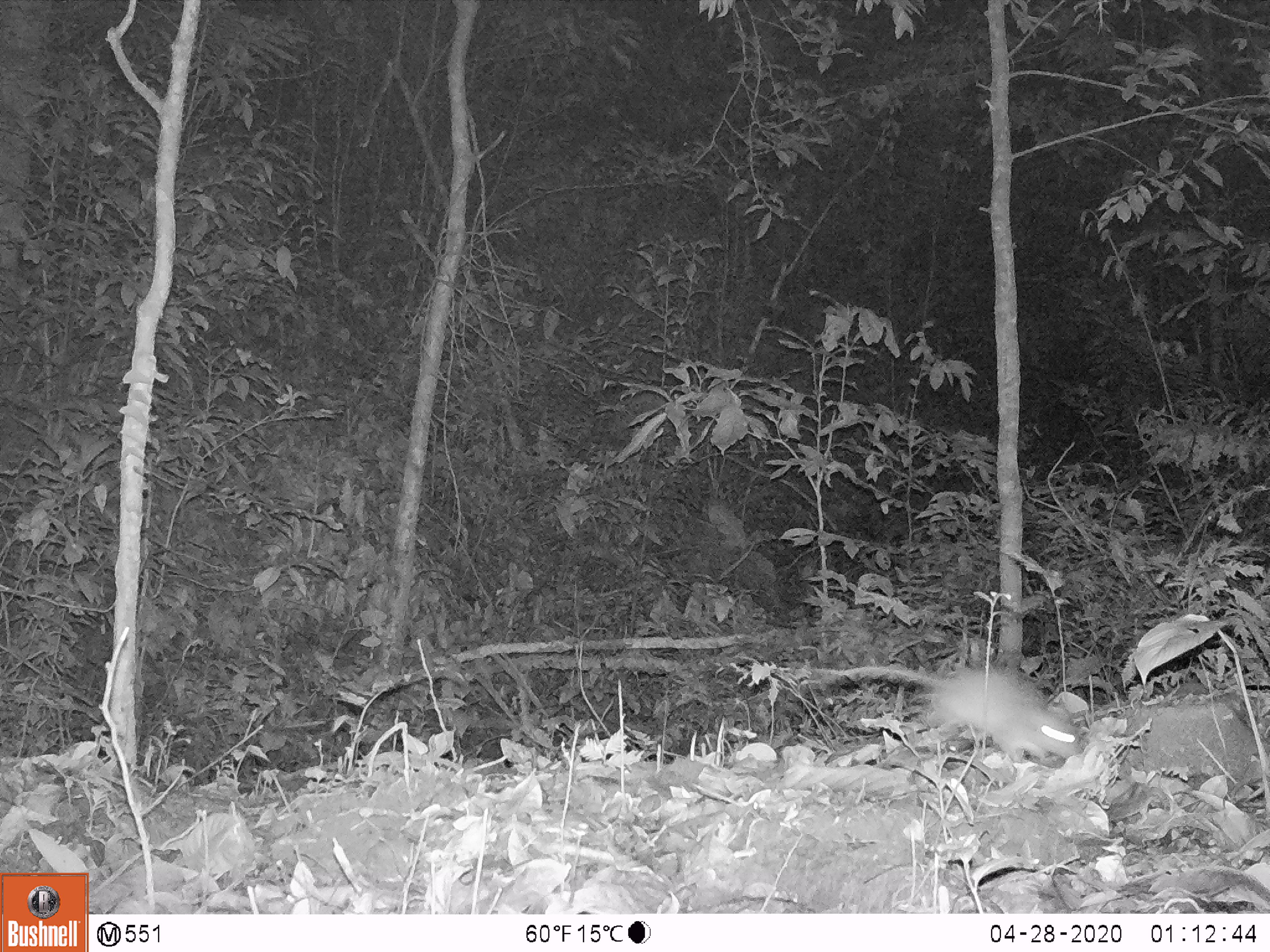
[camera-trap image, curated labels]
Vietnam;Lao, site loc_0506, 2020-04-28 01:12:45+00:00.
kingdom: Animalia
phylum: Chordata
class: Mammalia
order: Rodentia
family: Muridae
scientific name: Muridae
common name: old-world mice and rats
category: unidentified murid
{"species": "unidentified murid (old-world mice and rats) (Muridae)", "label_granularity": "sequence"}